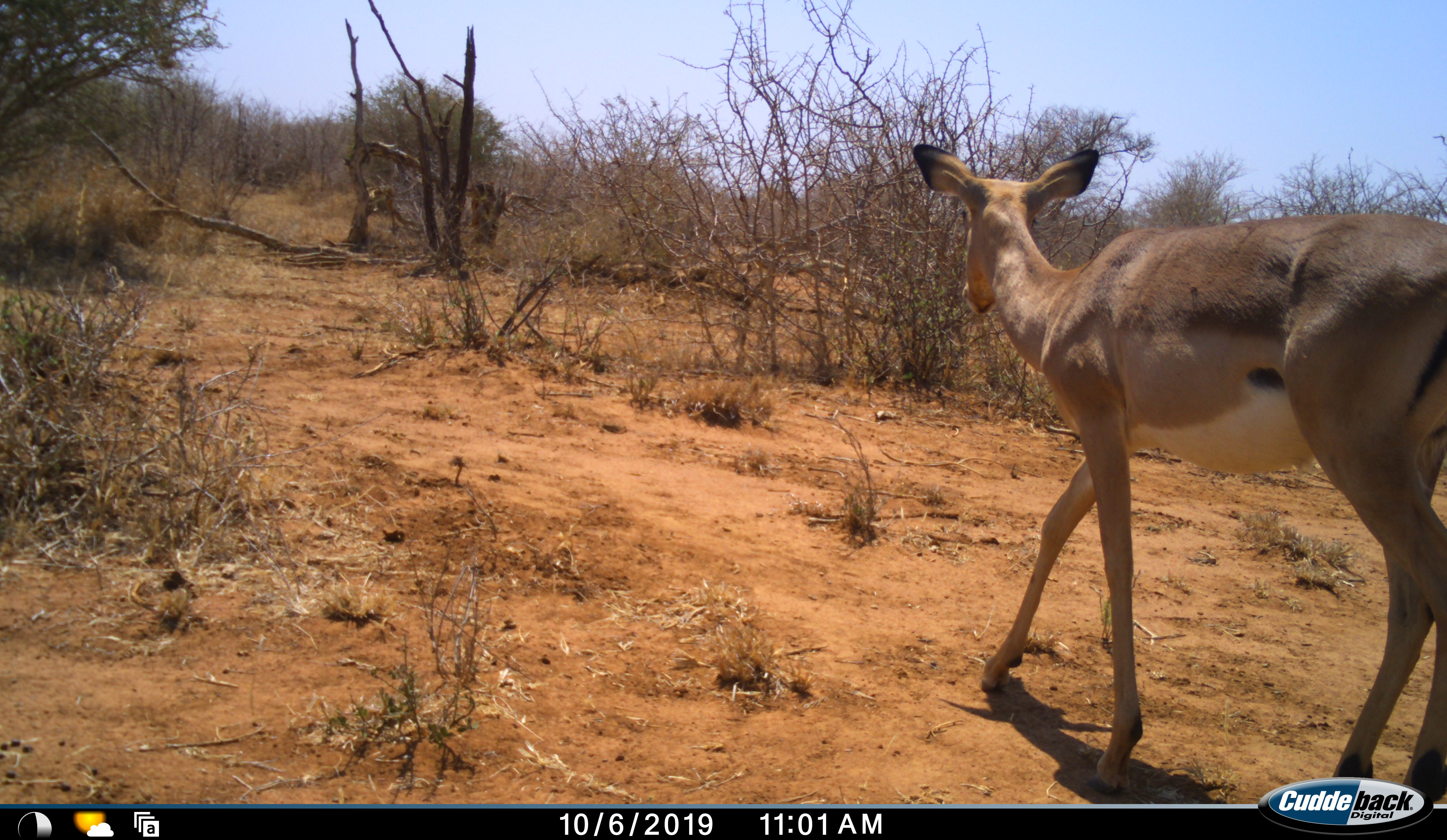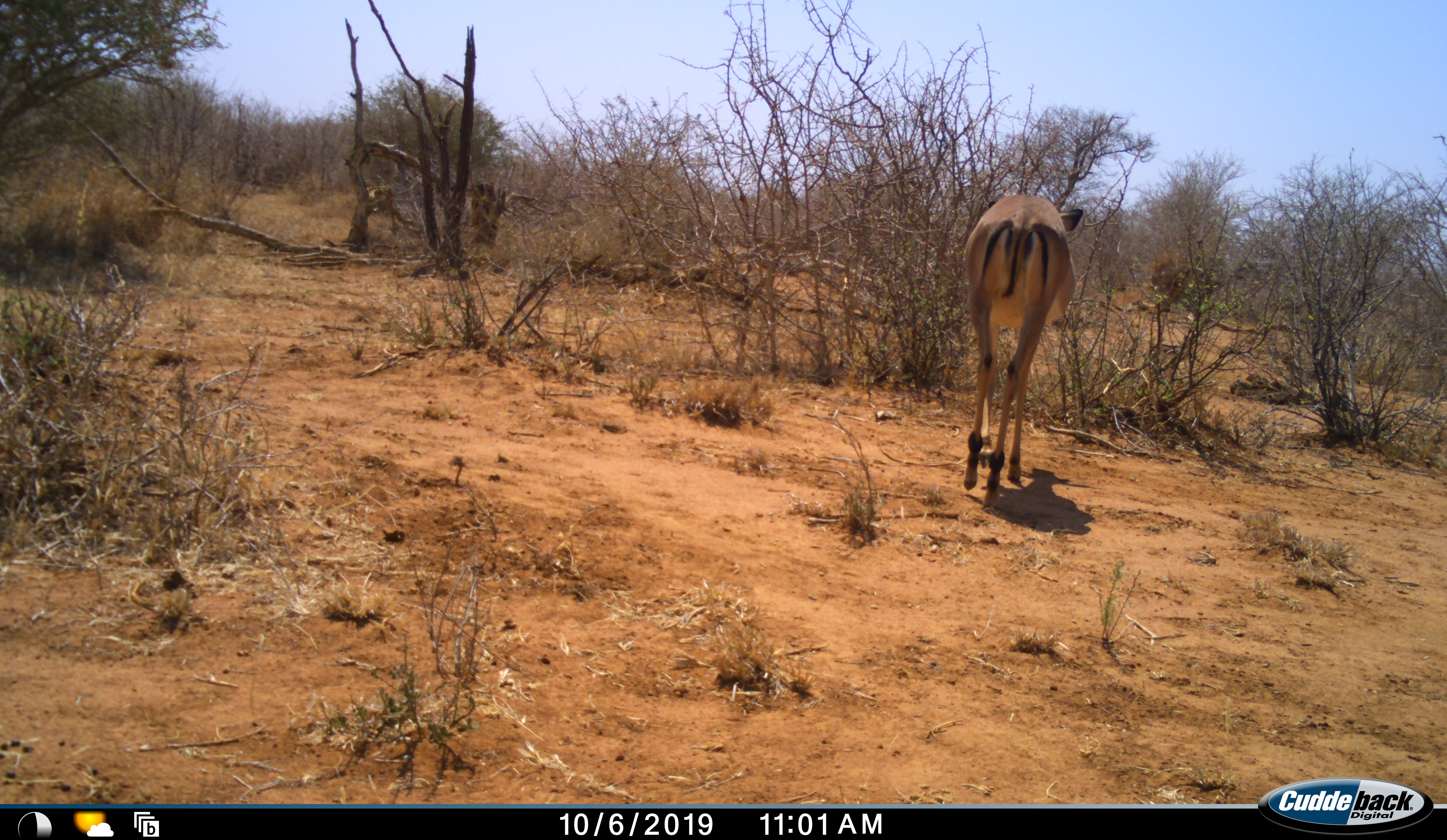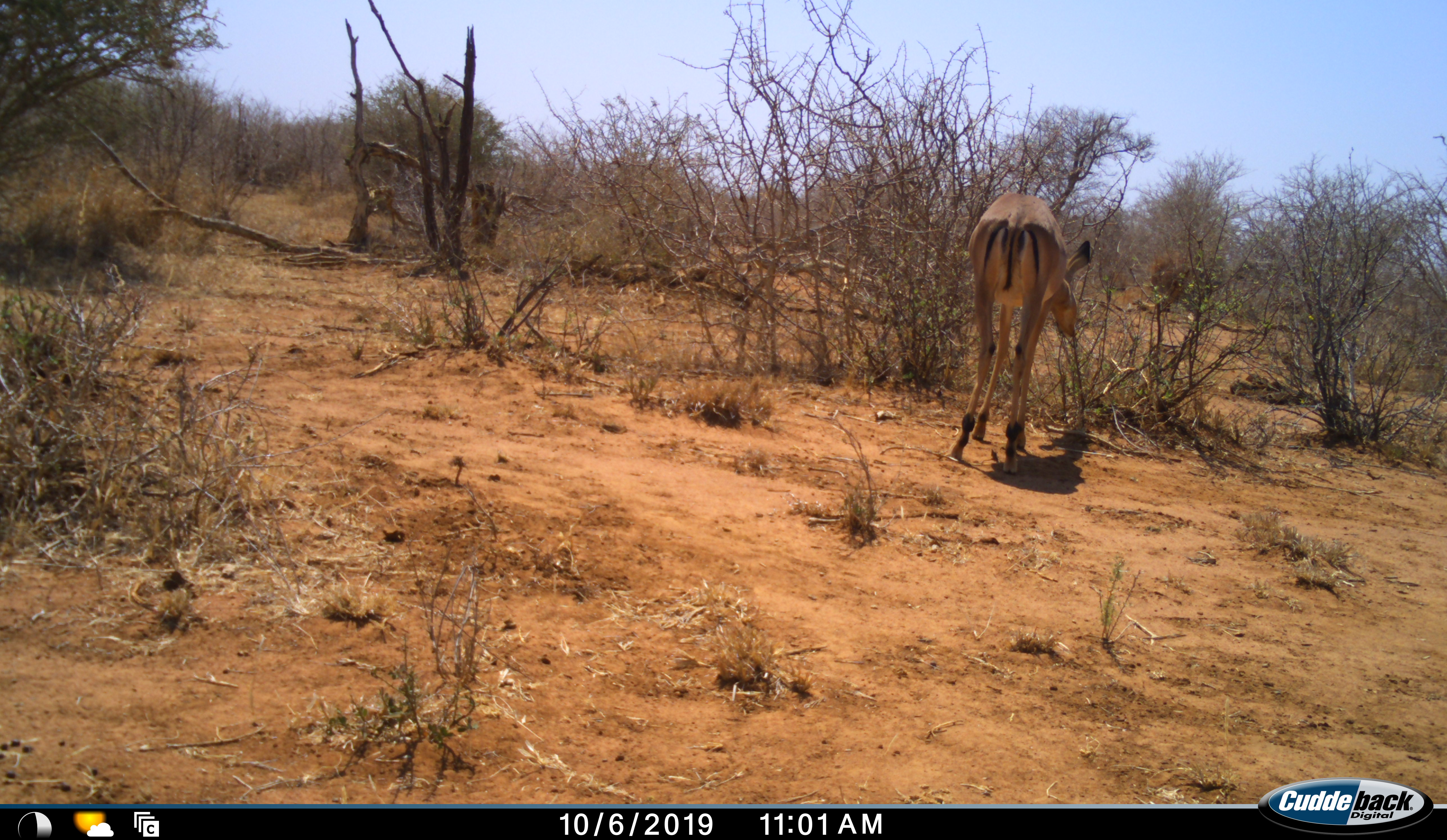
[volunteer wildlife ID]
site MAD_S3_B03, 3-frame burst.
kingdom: Animalia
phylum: Chordata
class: Mammalia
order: Artiodactyla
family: Bovidae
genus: Aepyceros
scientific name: Aepyceros melampus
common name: impala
Impala (Aepyceros melampus), count 1. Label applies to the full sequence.